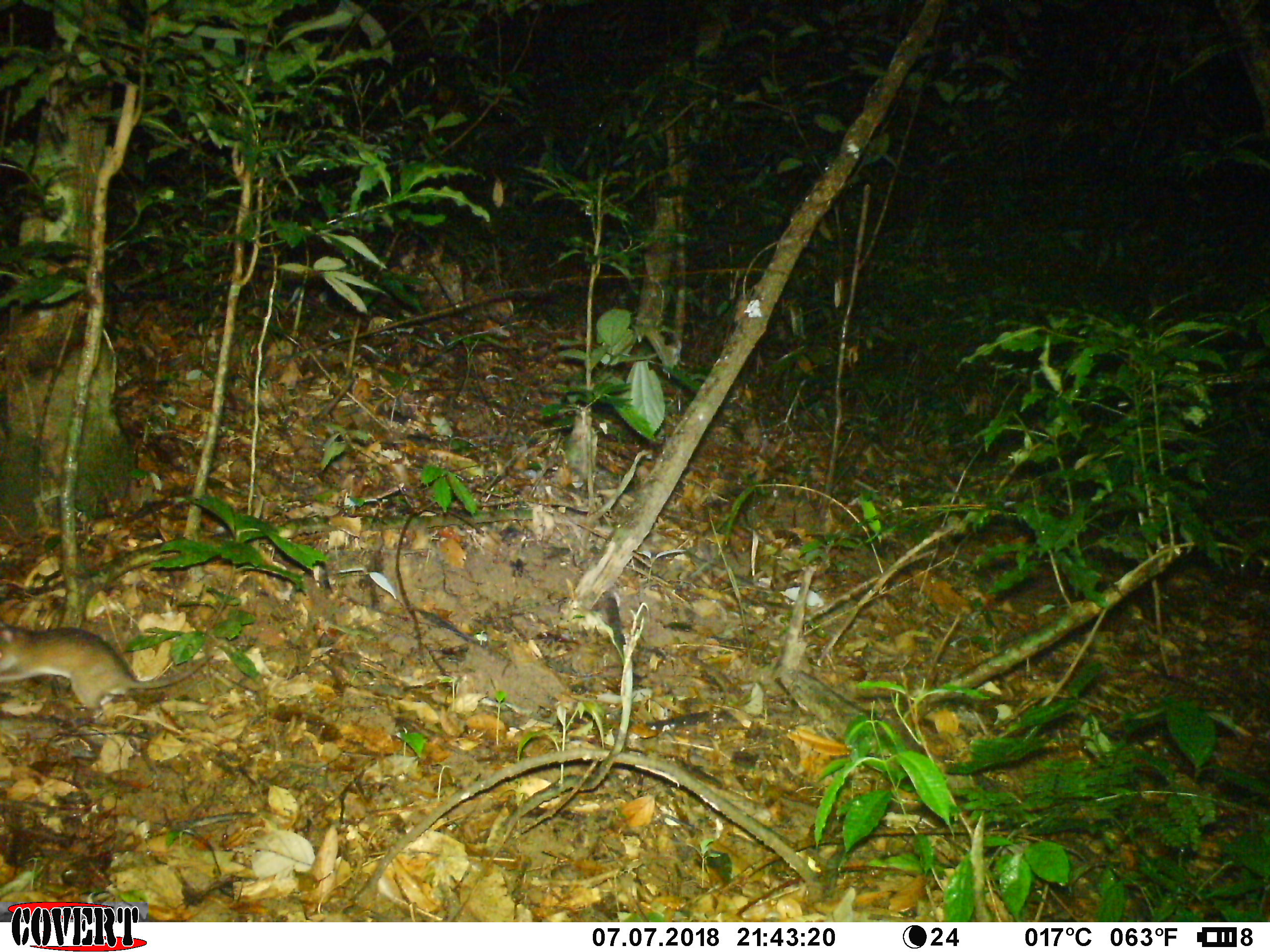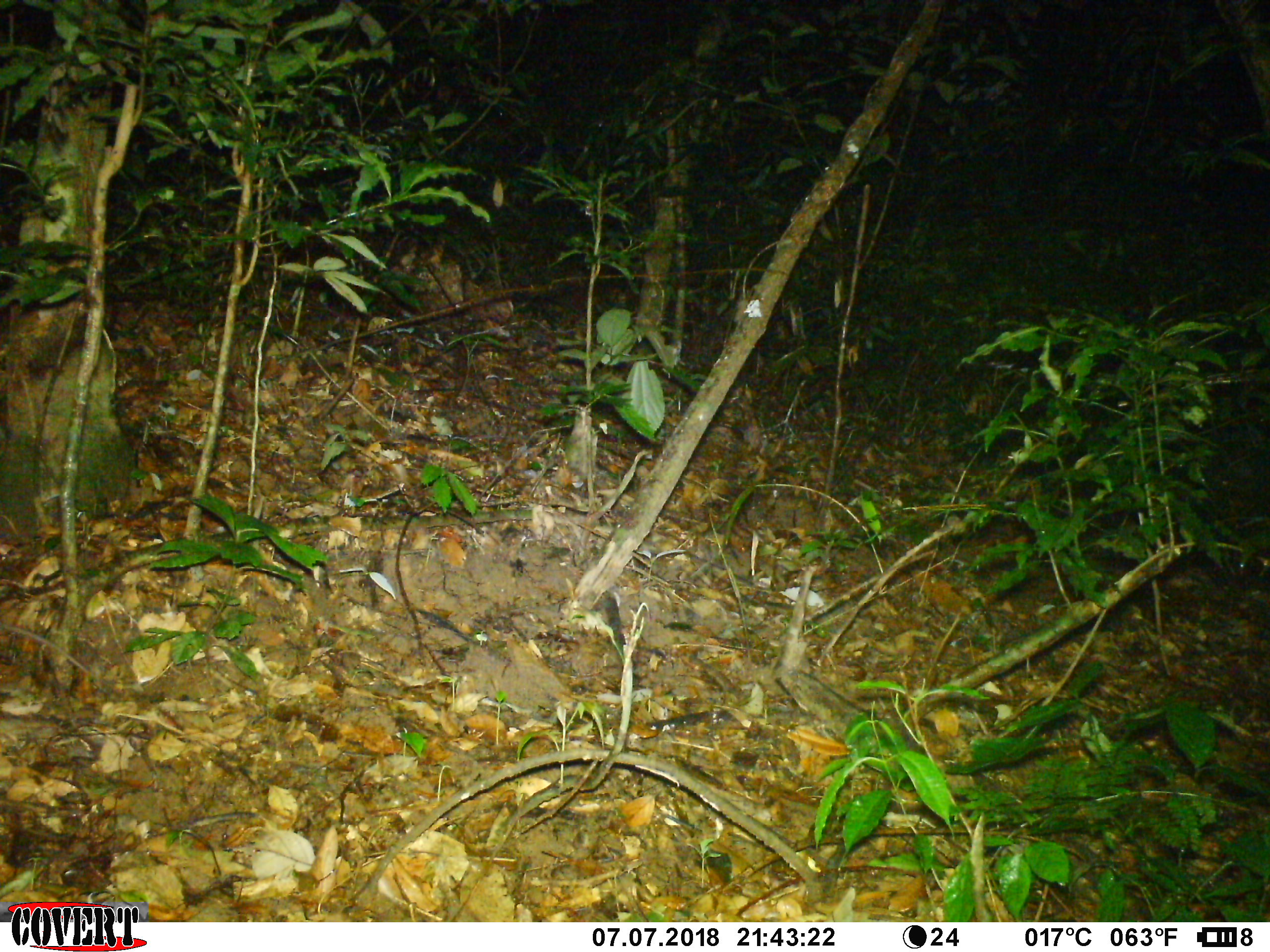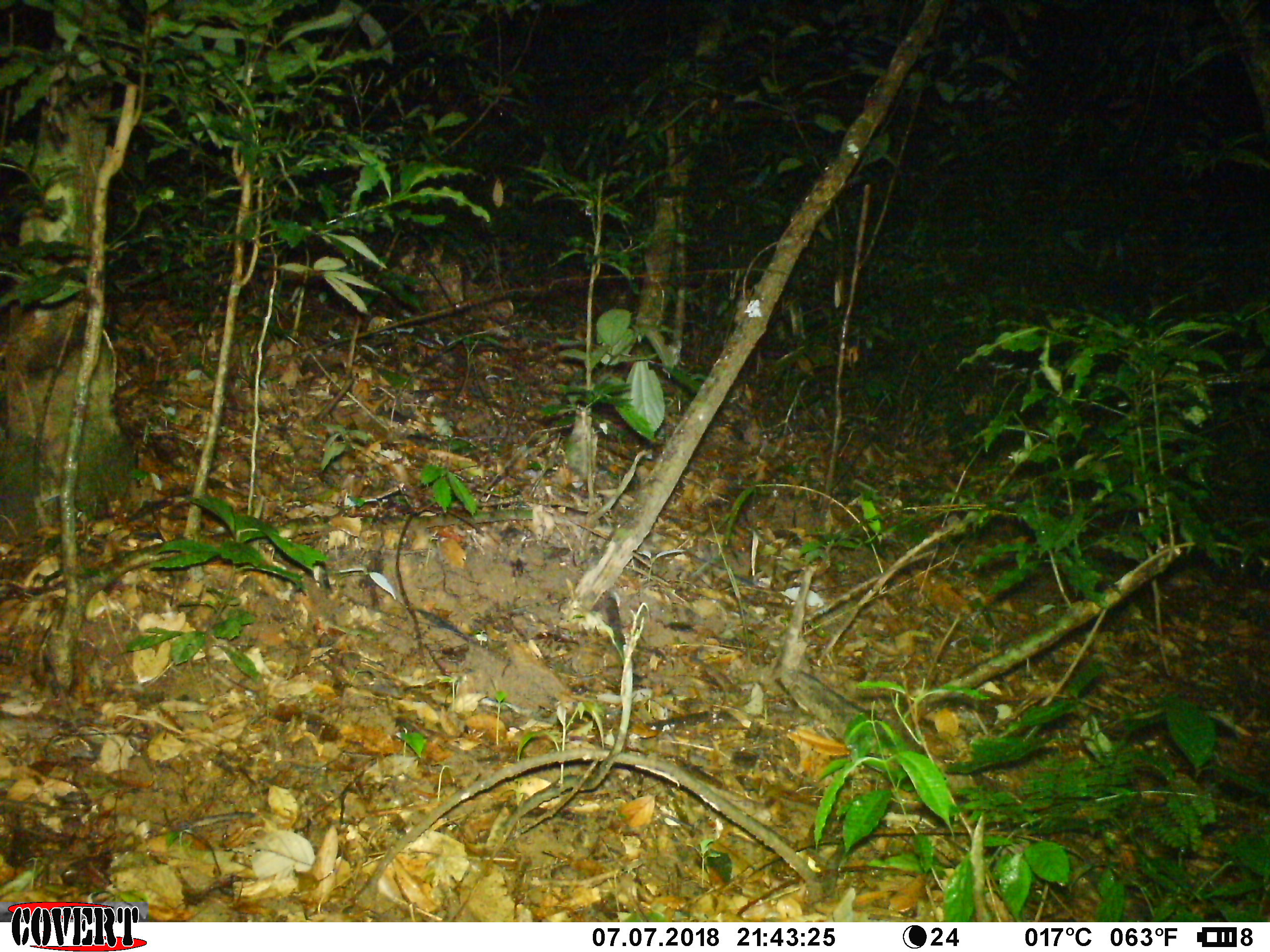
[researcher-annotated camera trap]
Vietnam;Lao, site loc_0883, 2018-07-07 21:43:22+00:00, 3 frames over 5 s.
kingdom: Animalia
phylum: Chordata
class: Mammalia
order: Rodentia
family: Muridae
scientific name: Muridae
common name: old-world mice and rats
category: unidentified murid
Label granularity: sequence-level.